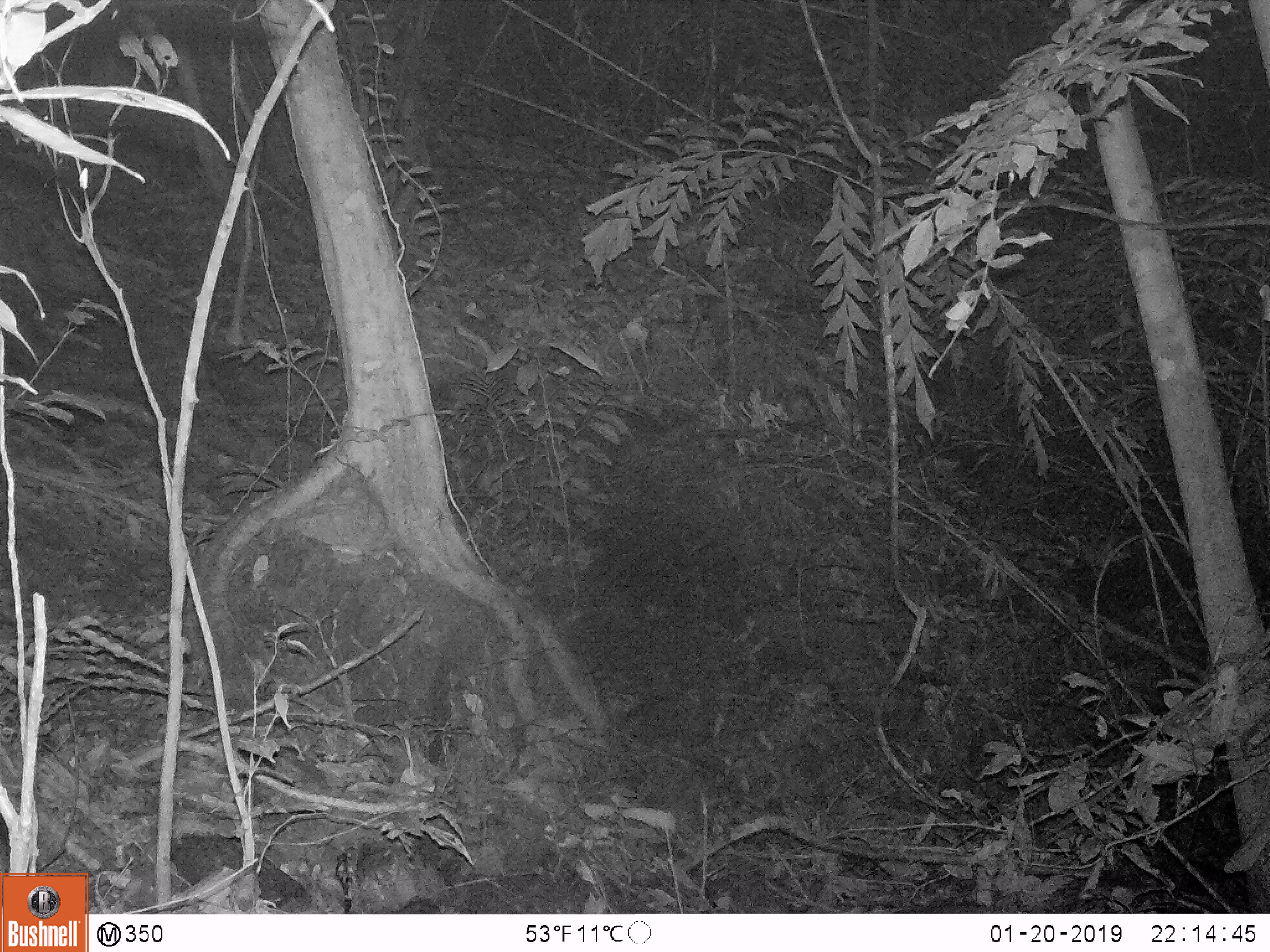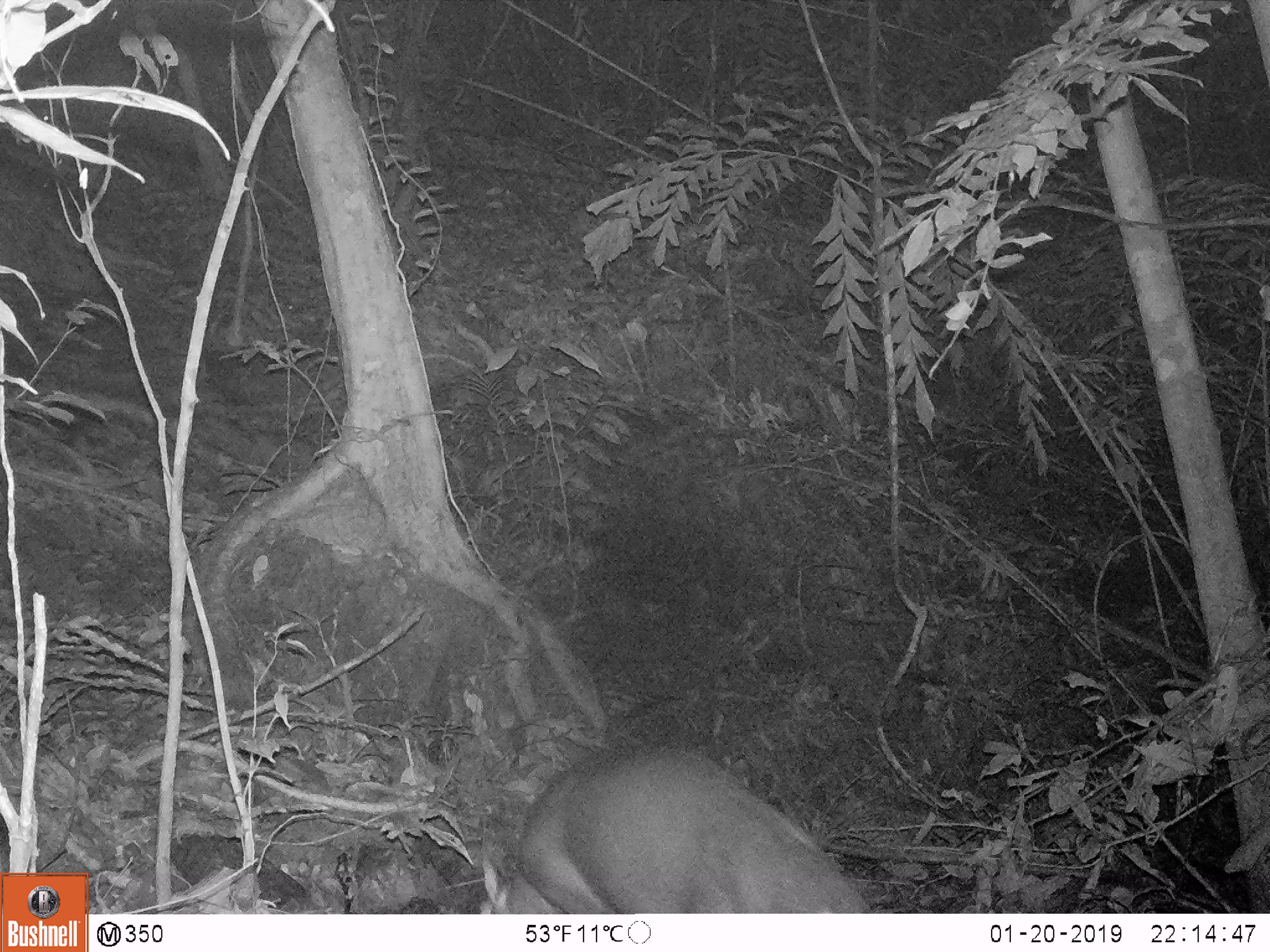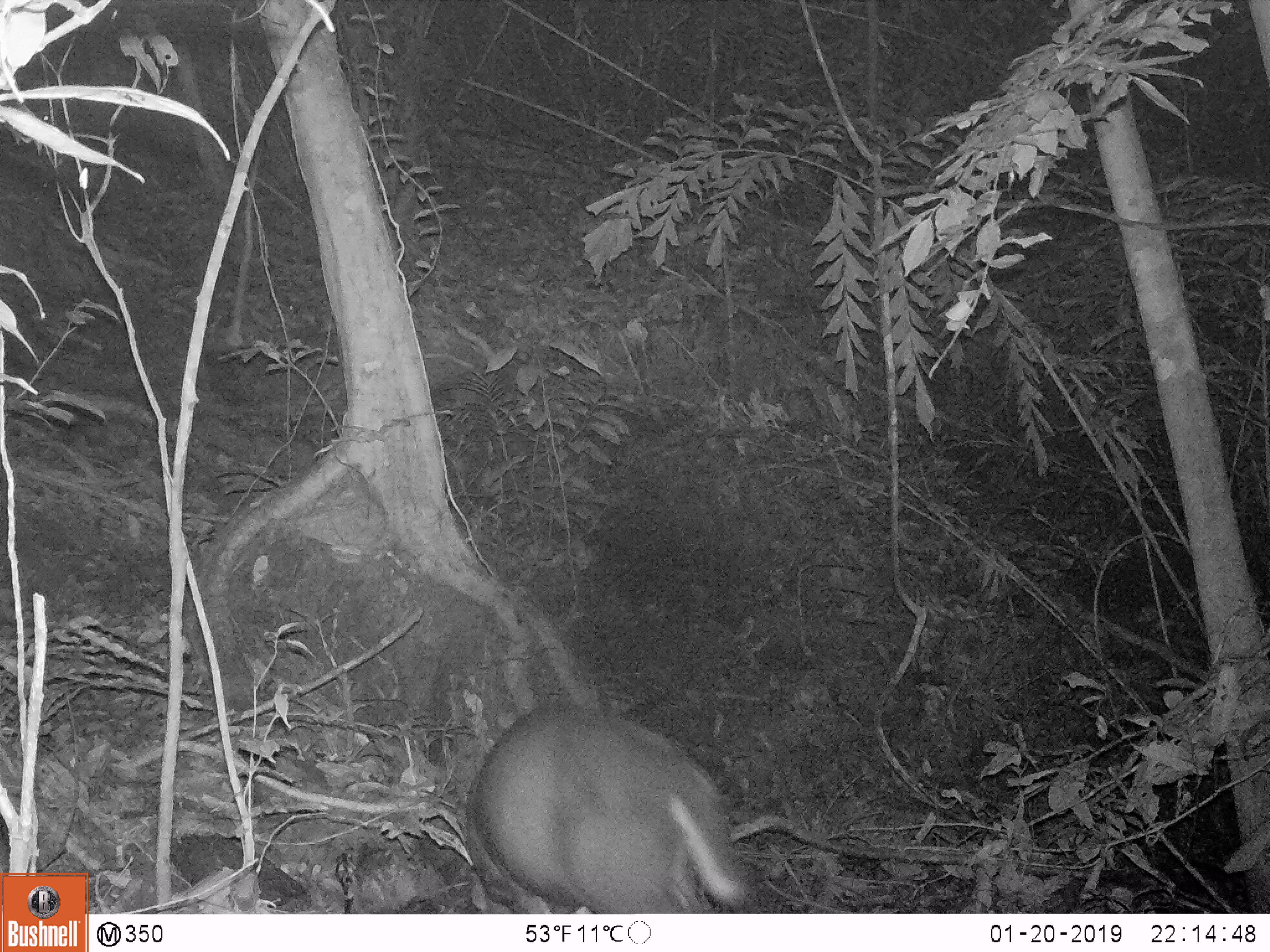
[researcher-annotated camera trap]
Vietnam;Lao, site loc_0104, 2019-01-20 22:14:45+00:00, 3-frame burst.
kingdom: Animalia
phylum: Chordata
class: Mammalia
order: Artiodactyla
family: Cervidae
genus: Muntiacus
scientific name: Muntiacus rooseveltorum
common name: roosevelt's muntjac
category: roosevelts muntjac group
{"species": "roosevelts muntjac group (roosevelt's muntjac) (Muntiacus rooseveltorum)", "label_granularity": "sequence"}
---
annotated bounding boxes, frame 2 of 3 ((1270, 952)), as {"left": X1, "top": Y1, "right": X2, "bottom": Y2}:
roosevelts muntjac group: {"left": 480, "top": 740, "right": 868, "bottom": 913}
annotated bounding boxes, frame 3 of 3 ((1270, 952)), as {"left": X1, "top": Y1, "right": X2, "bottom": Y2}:
roosevelts muntjac group: {"left": 455, "top": 696, "right": 751, "bottom": 912}